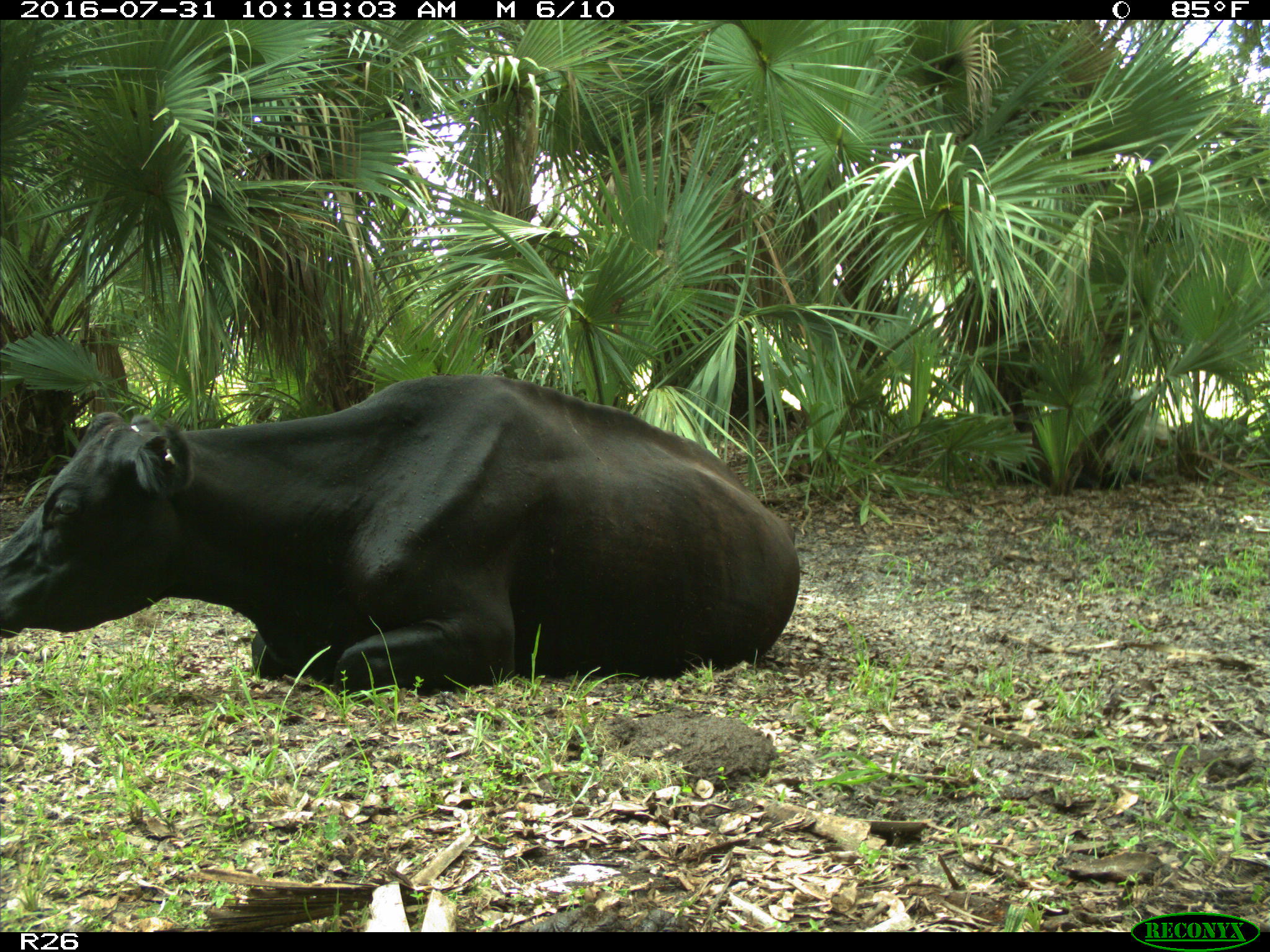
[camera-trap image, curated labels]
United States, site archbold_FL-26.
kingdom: Animalia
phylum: Chordata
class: Mammalia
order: Artiodactyla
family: Bovidae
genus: Bos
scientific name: Bos taurus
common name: domestic cow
Bos taurus (domestic cow).